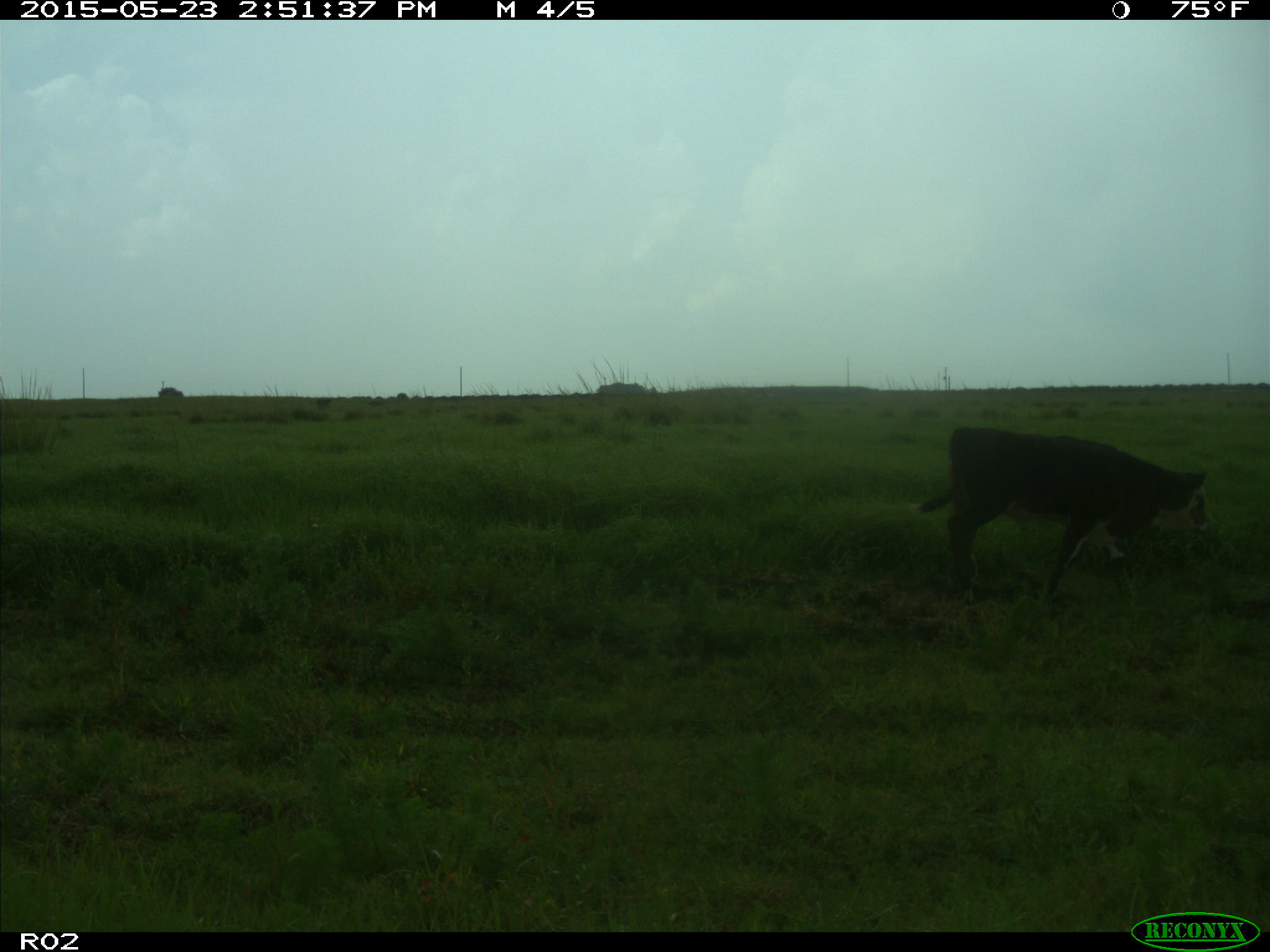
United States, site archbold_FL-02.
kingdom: Animalia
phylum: Chordata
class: Mammalia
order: Artiodactyla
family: Bovidae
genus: Bos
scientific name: Bos taurus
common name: domestic cow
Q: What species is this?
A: Bos taurus (domestic cow).